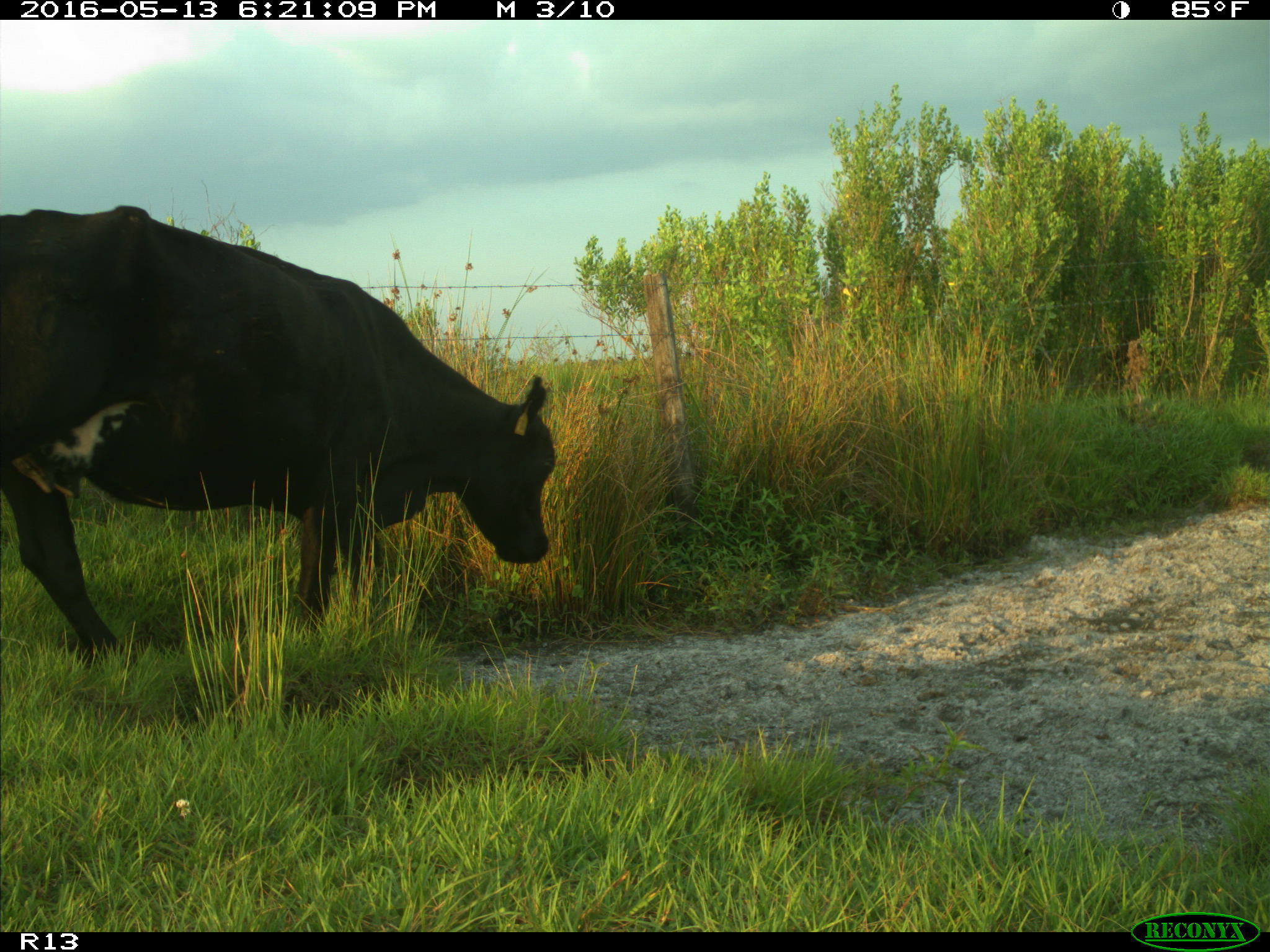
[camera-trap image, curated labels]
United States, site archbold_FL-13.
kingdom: Animalia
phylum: Chordata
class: Mammalia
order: Artiodactyla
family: Bovidae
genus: Bos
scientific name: Bos taurus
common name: domestic cow